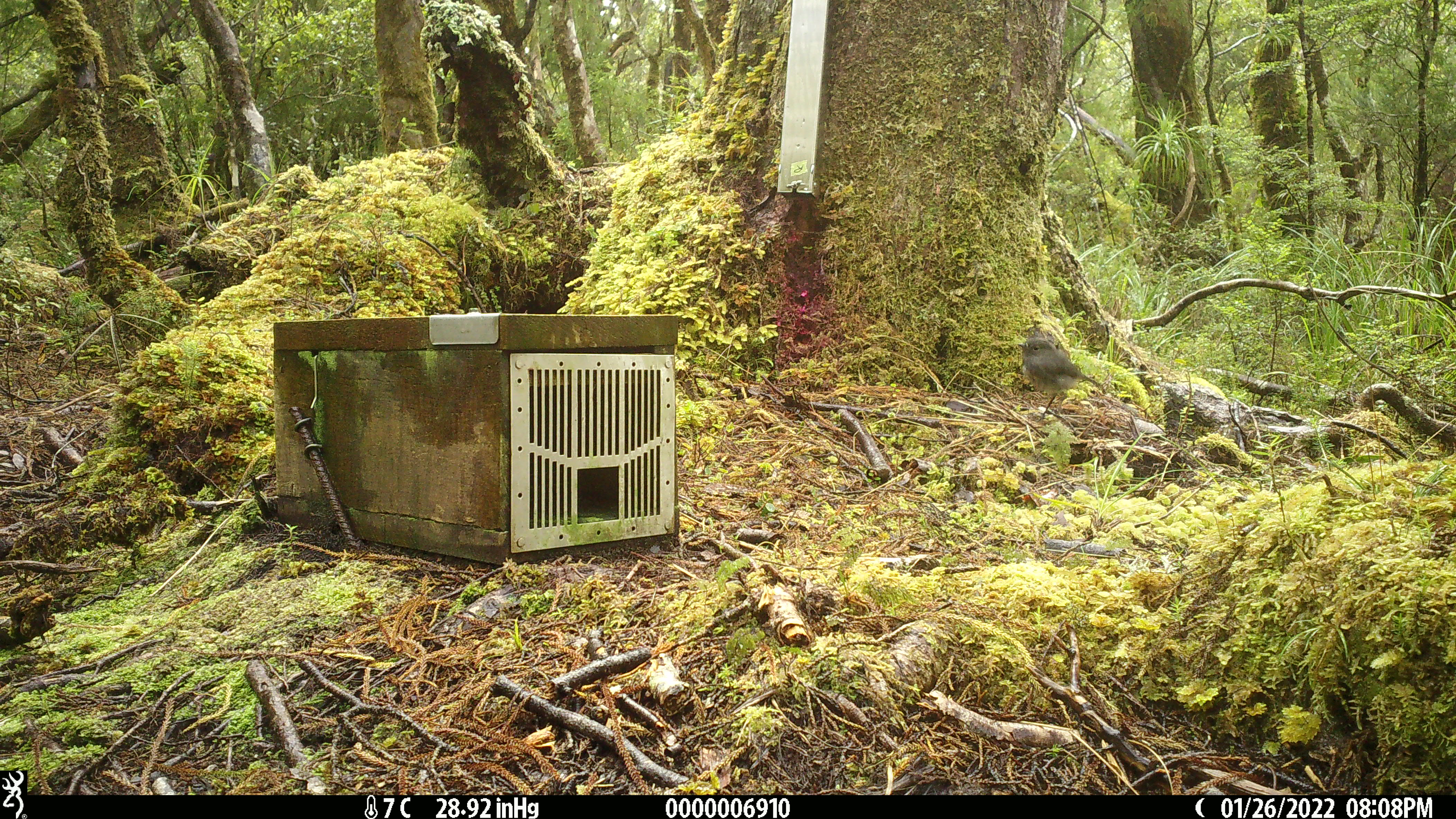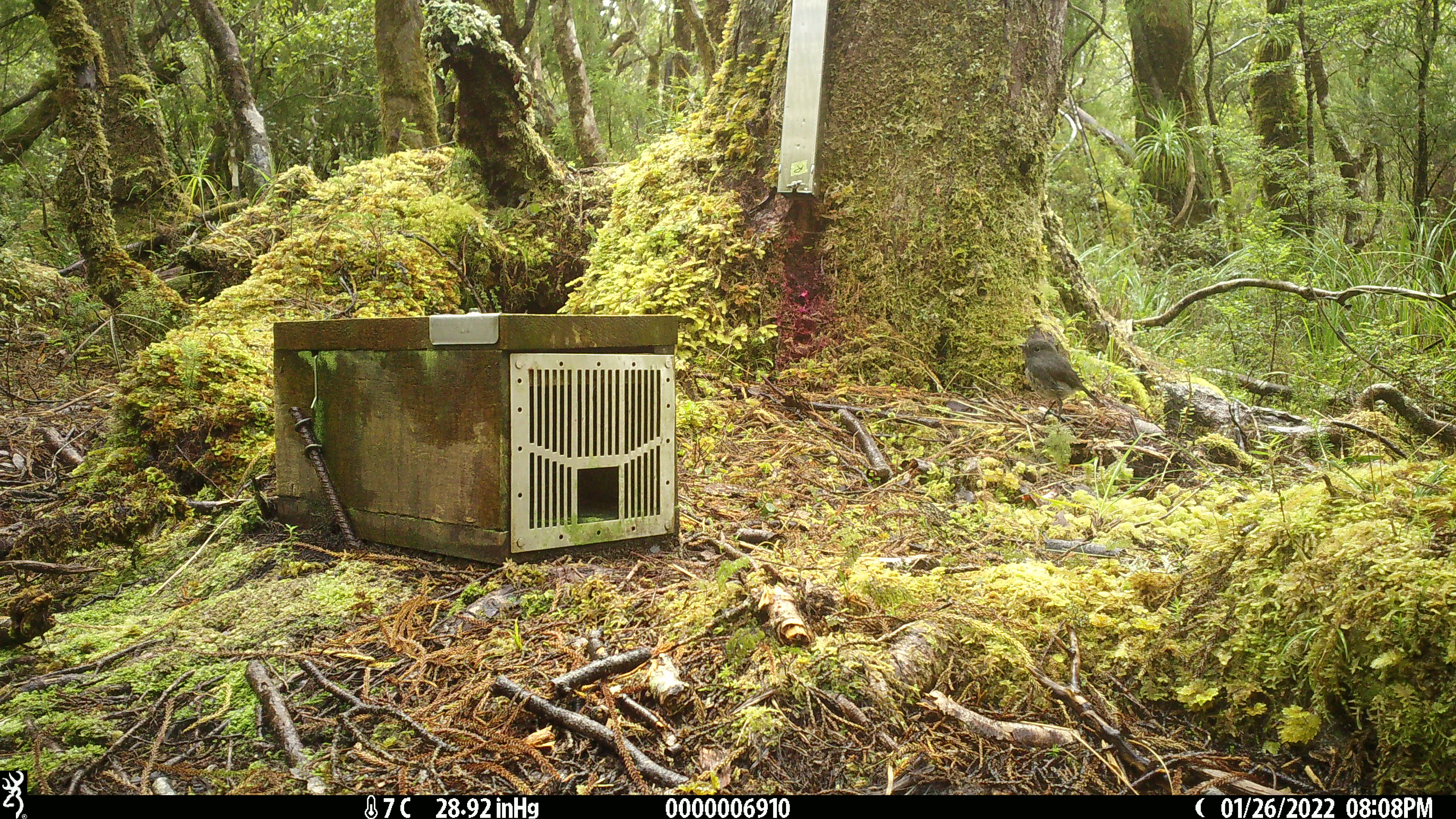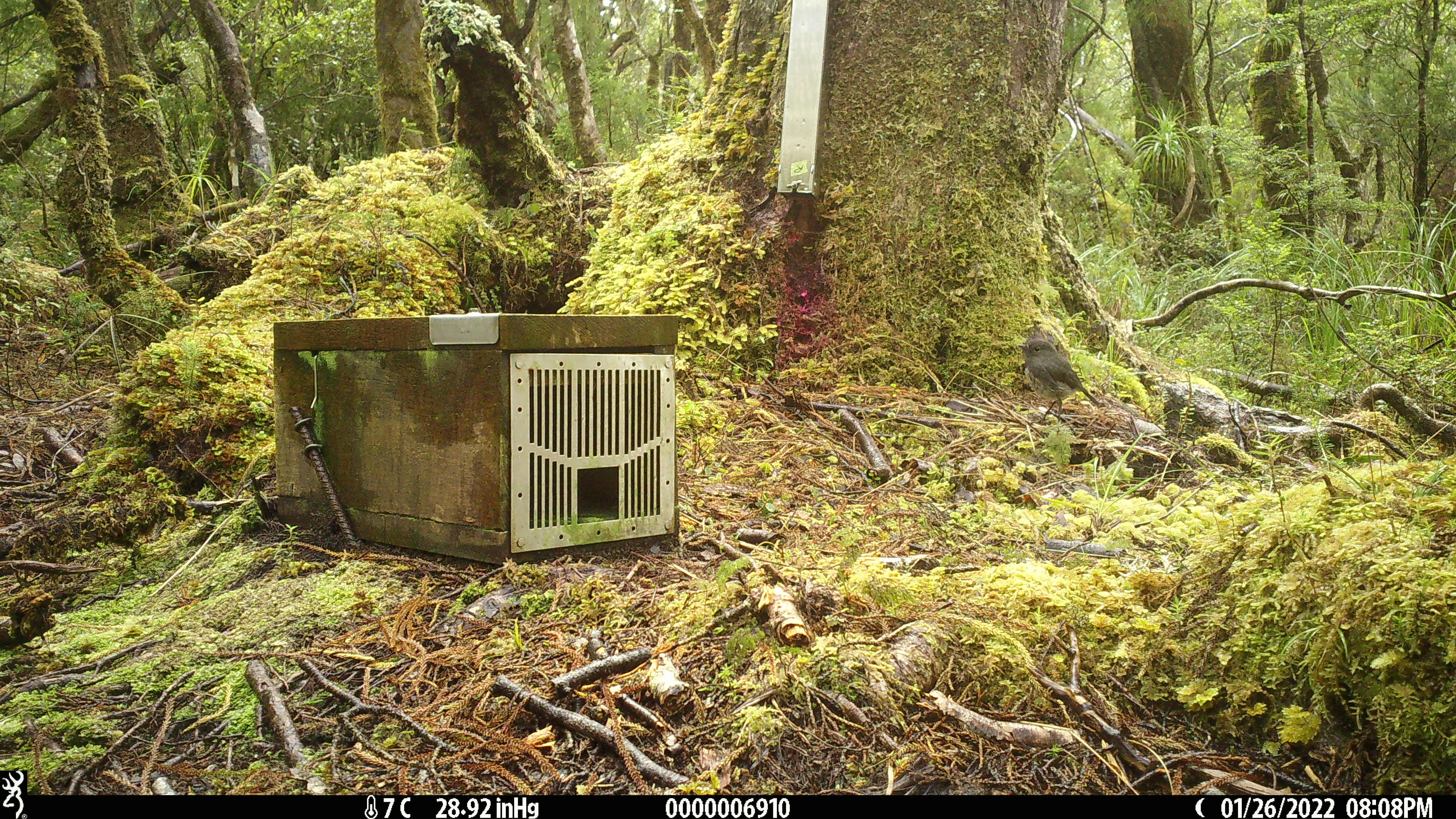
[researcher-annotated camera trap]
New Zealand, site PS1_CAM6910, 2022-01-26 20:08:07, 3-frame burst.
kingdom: Animalia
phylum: Chordata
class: Aves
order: Passeriformes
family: Petroicidae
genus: Petroica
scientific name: Petroica australis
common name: new zealand robin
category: robin